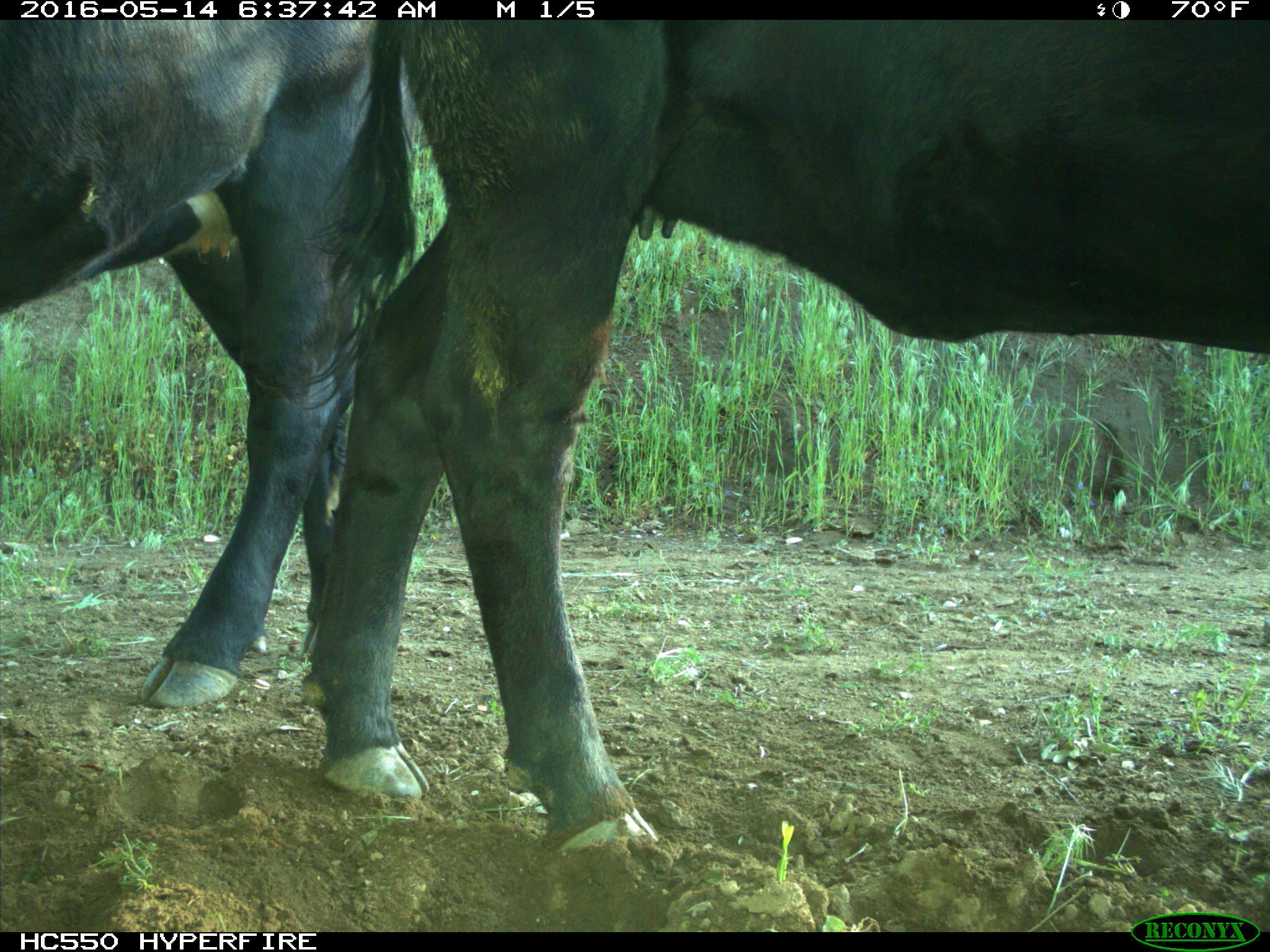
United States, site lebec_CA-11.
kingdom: Animalia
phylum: Chordata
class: Mammalia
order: Artiodactyla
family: Bovidae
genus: Bos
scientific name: Bos taurus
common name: domestic cow